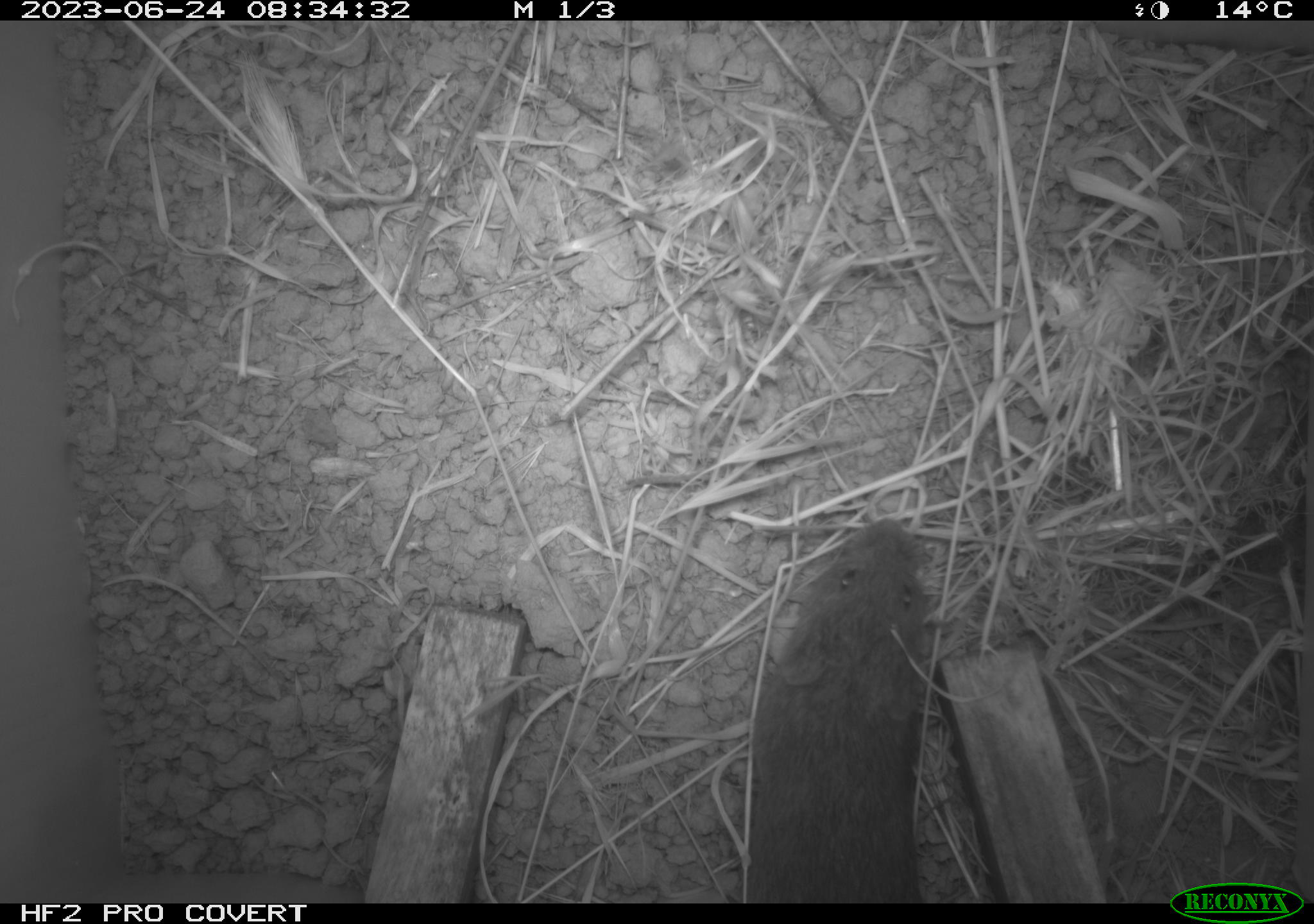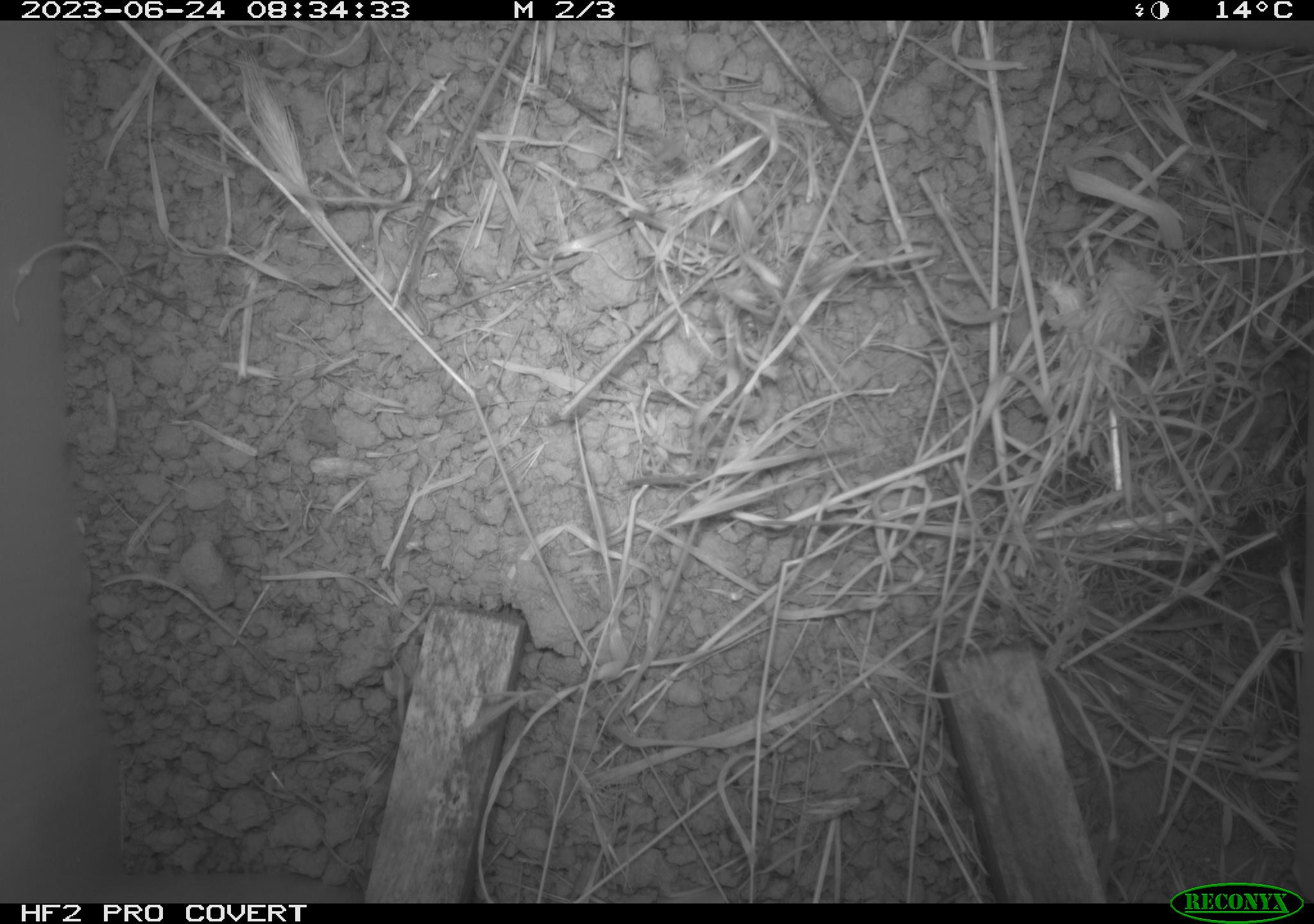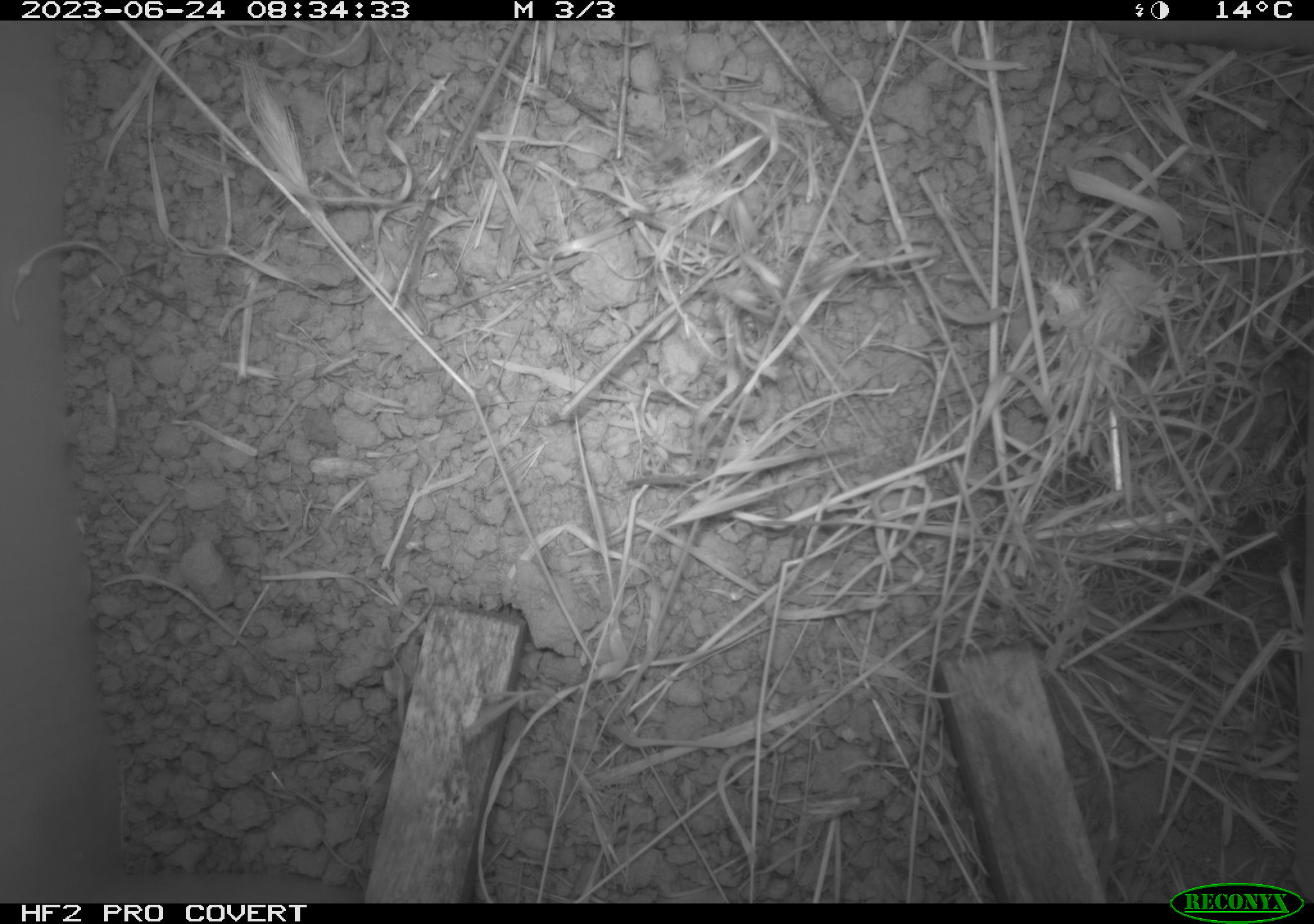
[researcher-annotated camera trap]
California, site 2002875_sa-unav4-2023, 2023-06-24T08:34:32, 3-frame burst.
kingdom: Animalia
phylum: Chordata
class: Mammalia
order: Rodentia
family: Cricetidae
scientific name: Arvicolinae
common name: voles, lemmings, and muskrats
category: arvicolinae subfamily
Arvicolinae subfamily (voles, lemmings, and muskrats) (Arvicolinae).